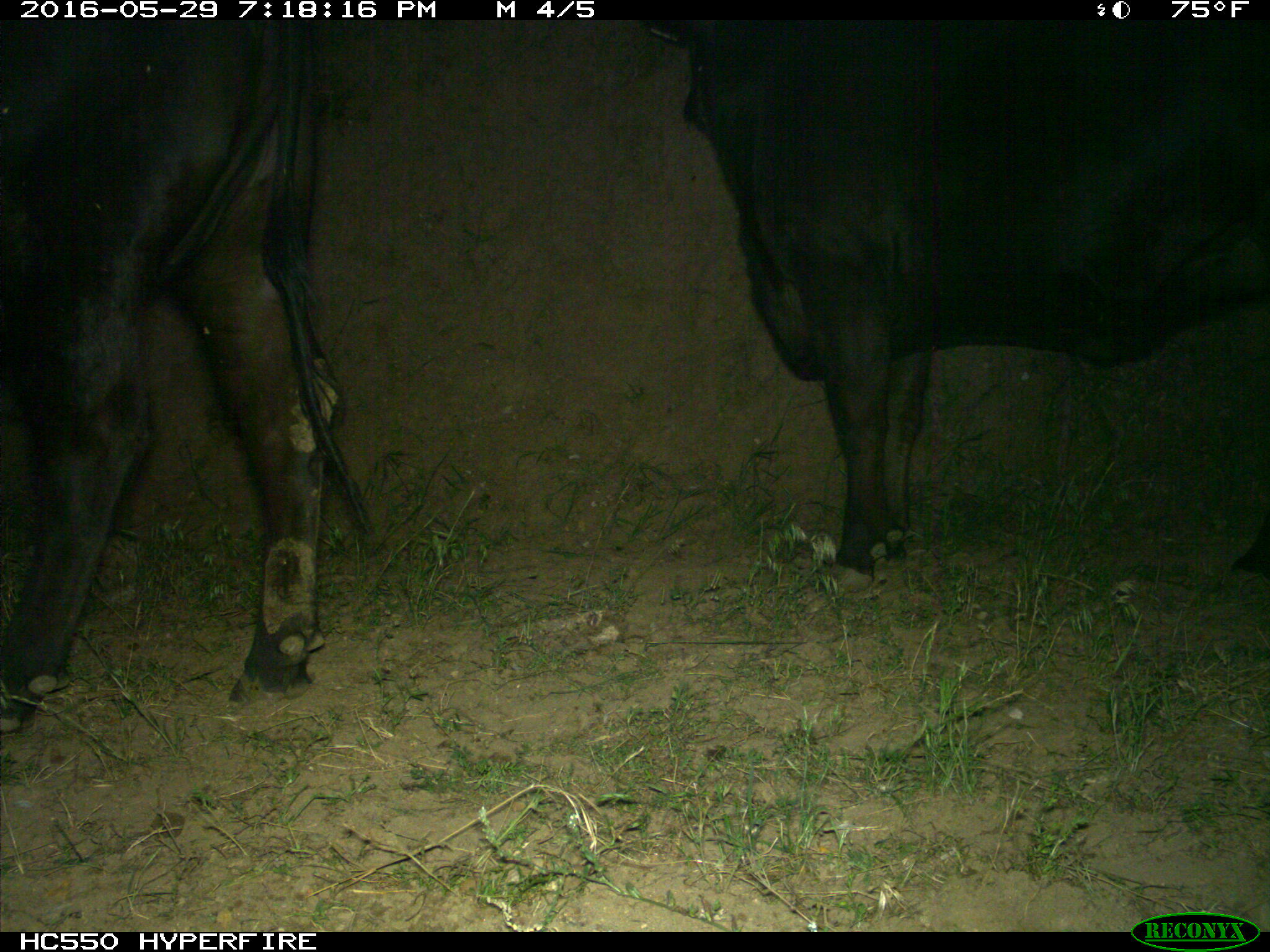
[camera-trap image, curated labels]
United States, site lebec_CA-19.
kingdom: Animalia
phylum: Chordata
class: Mammalia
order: Artiodactyla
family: Bovidae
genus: Bos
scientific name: Bos taurus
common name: domestic cow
Bos taurus (domestic cow).